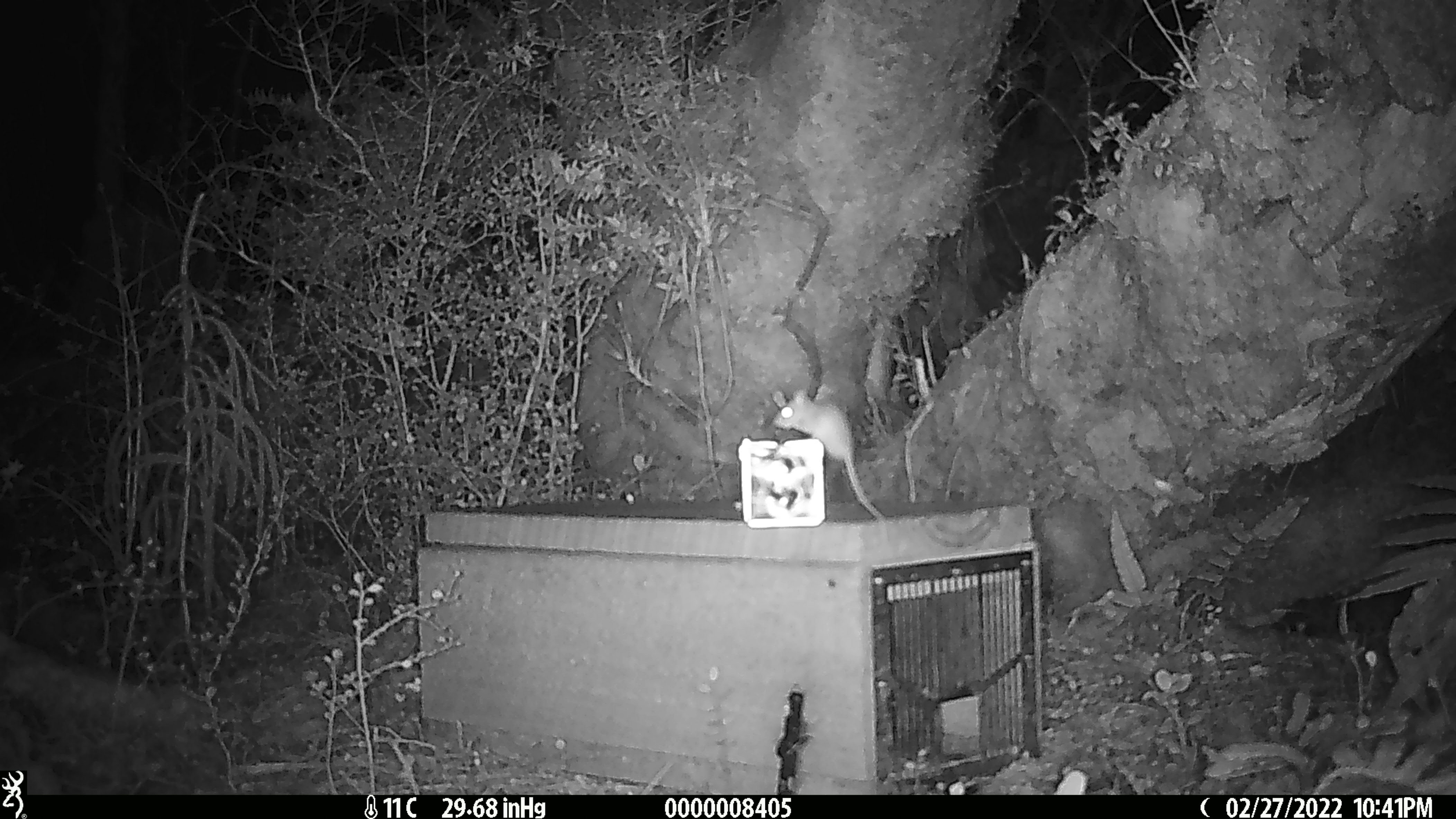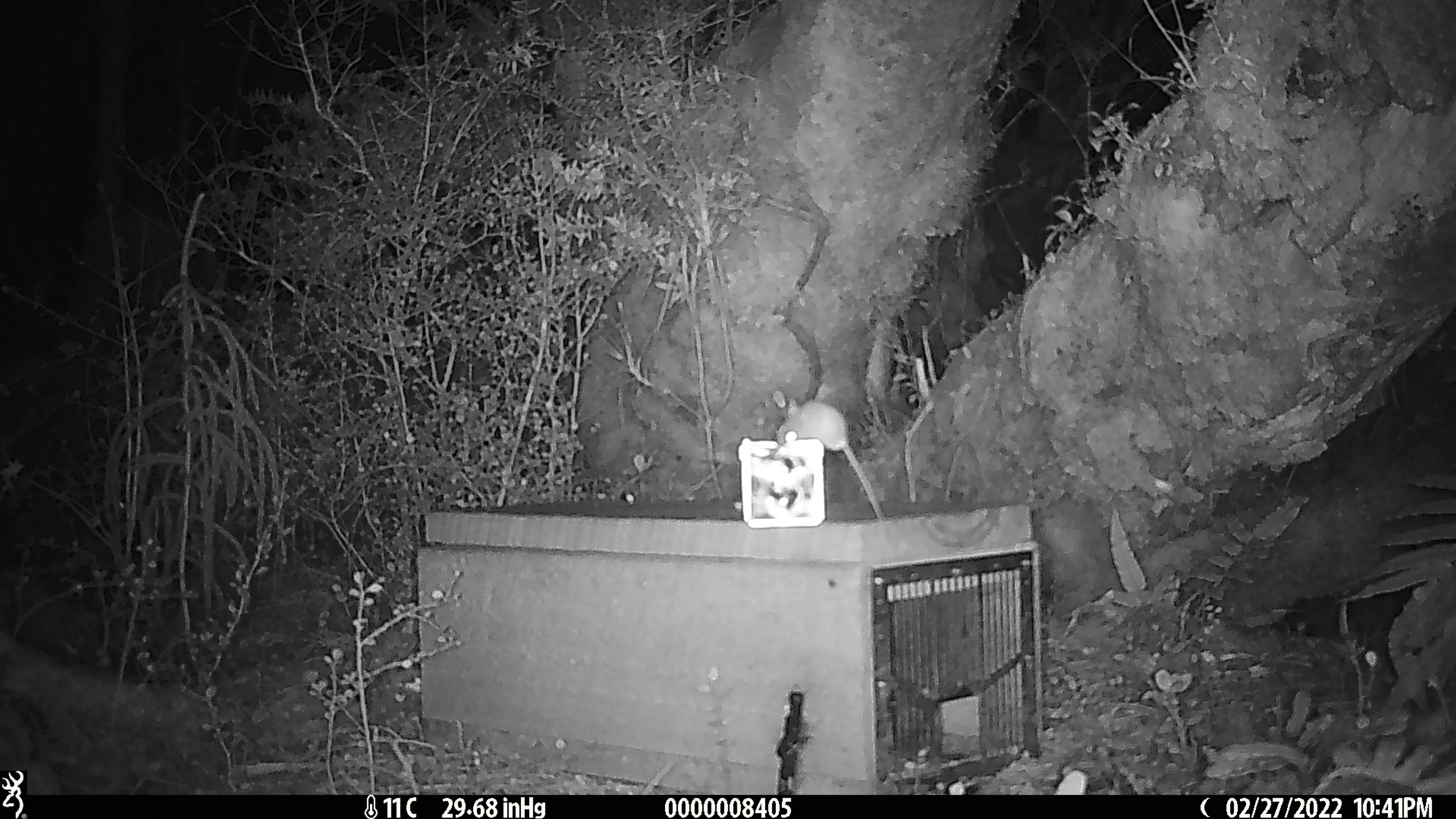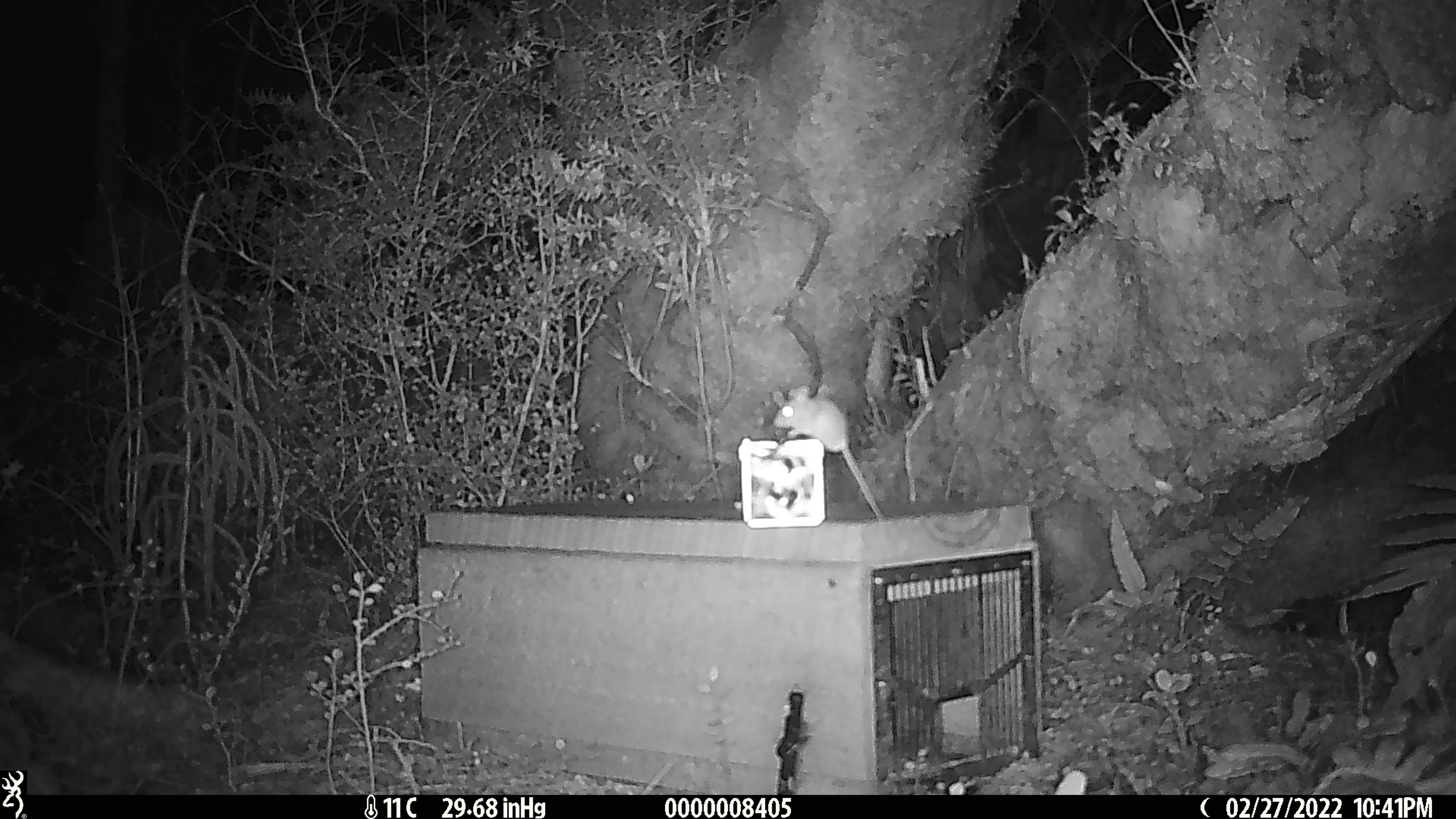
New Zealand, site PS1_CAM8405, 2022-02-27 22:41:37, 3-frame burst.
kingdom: Animalia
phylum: Chordata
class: Mammalia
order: Rodentia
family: Muridae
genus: Mus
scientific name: Mus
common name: mouse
Mouse (Mus).